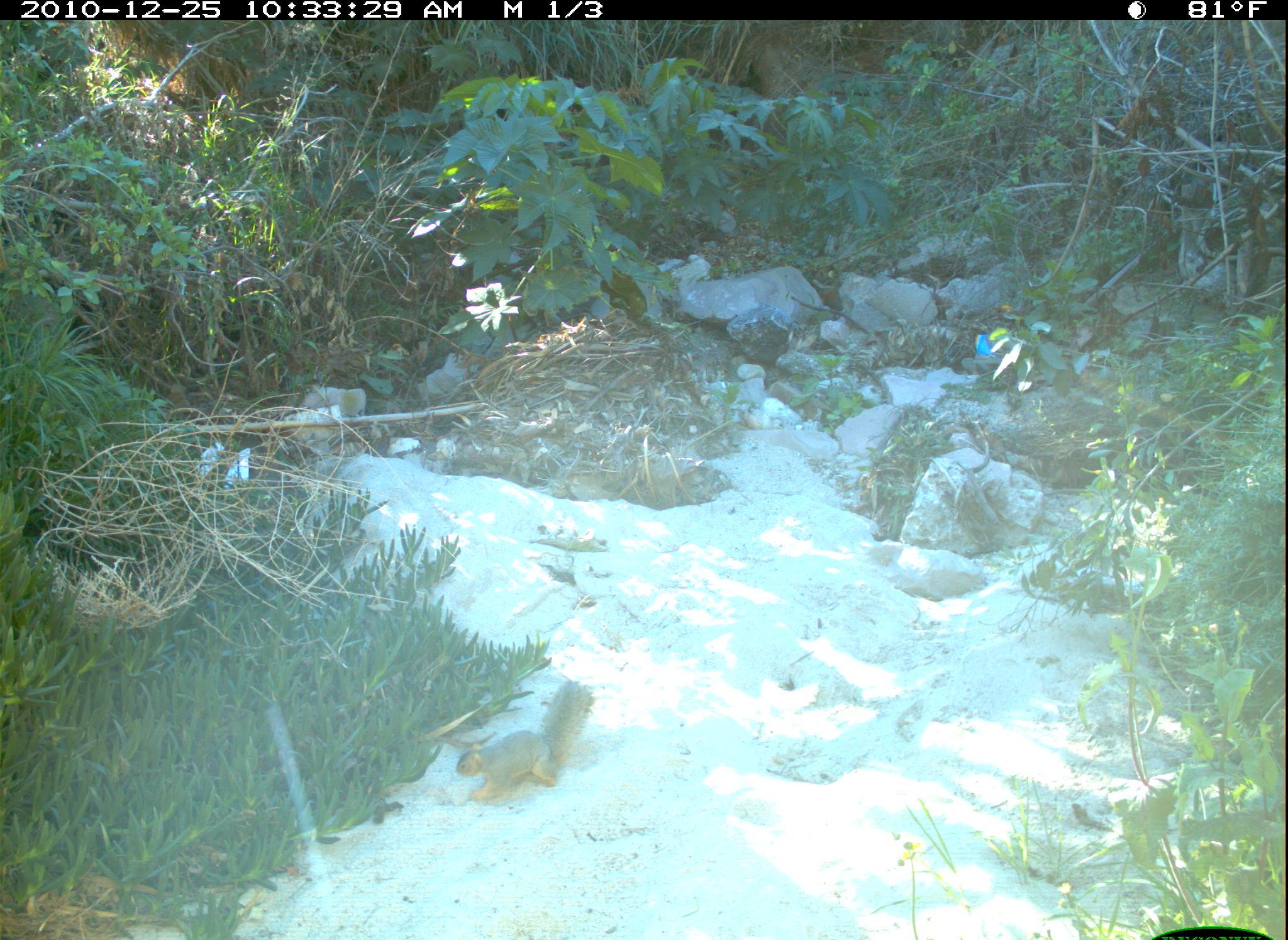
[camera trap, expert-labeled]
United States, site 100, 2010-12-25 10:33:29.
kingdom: Animalia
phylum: Chordata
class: Mammalia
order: Rodentia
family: Sciuridae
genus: Sciurus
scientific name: Sciurus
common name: squirrel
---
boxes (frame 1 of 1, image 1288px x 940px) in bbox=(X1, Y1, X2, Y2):
squirrel: bbox=(438, 678, 625, 810)